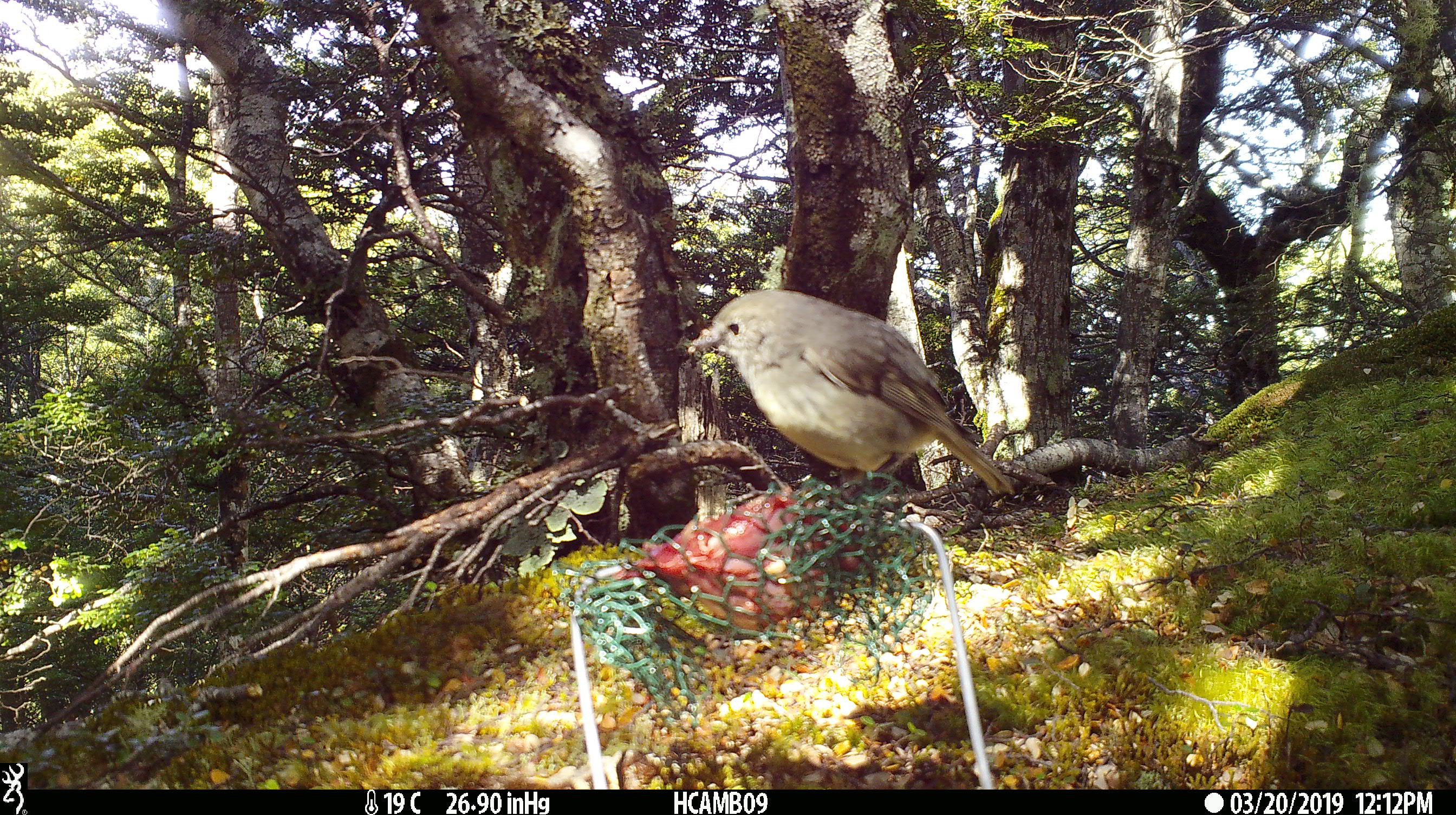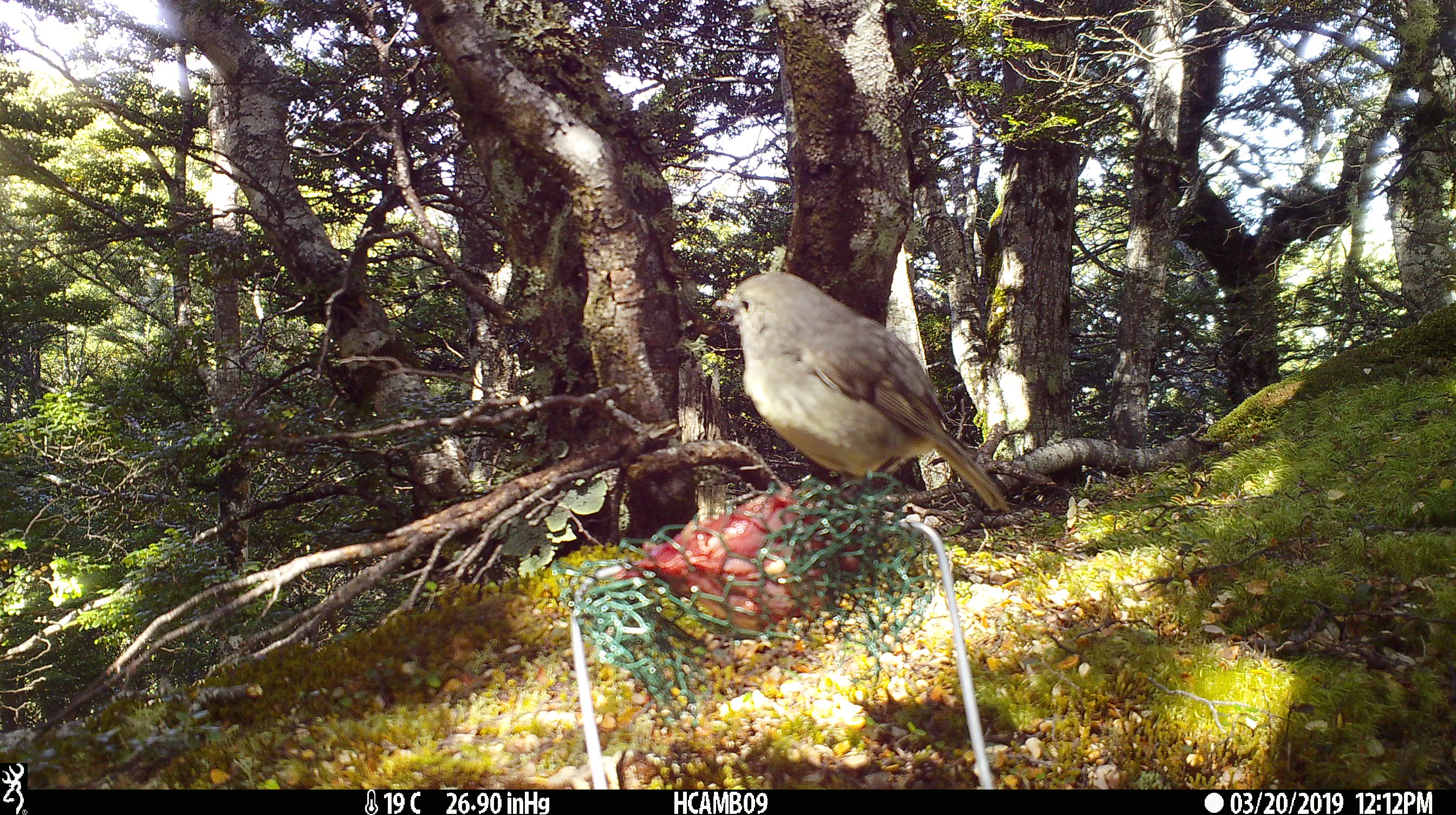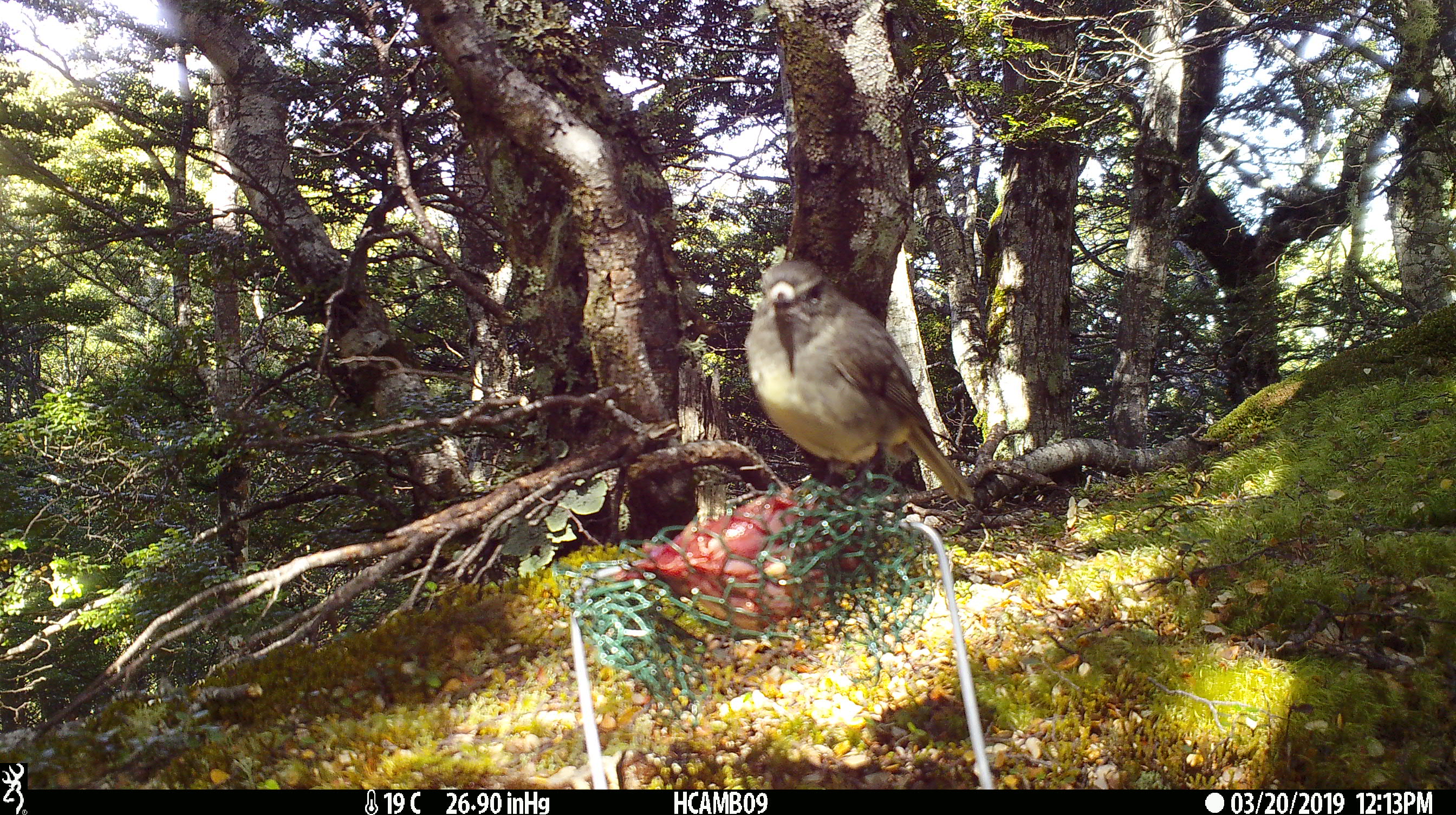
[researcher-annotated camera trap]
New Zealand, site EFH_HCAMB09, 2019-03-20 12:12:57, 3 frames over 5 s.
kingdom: Animalia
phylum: Chordata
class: Aves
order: Passeriformes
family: Petroicidae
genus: Petroica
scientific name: Petroica australis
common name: new zealand robin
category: robin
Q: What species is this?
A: Robin (new zealand robin) (Petroica australis).